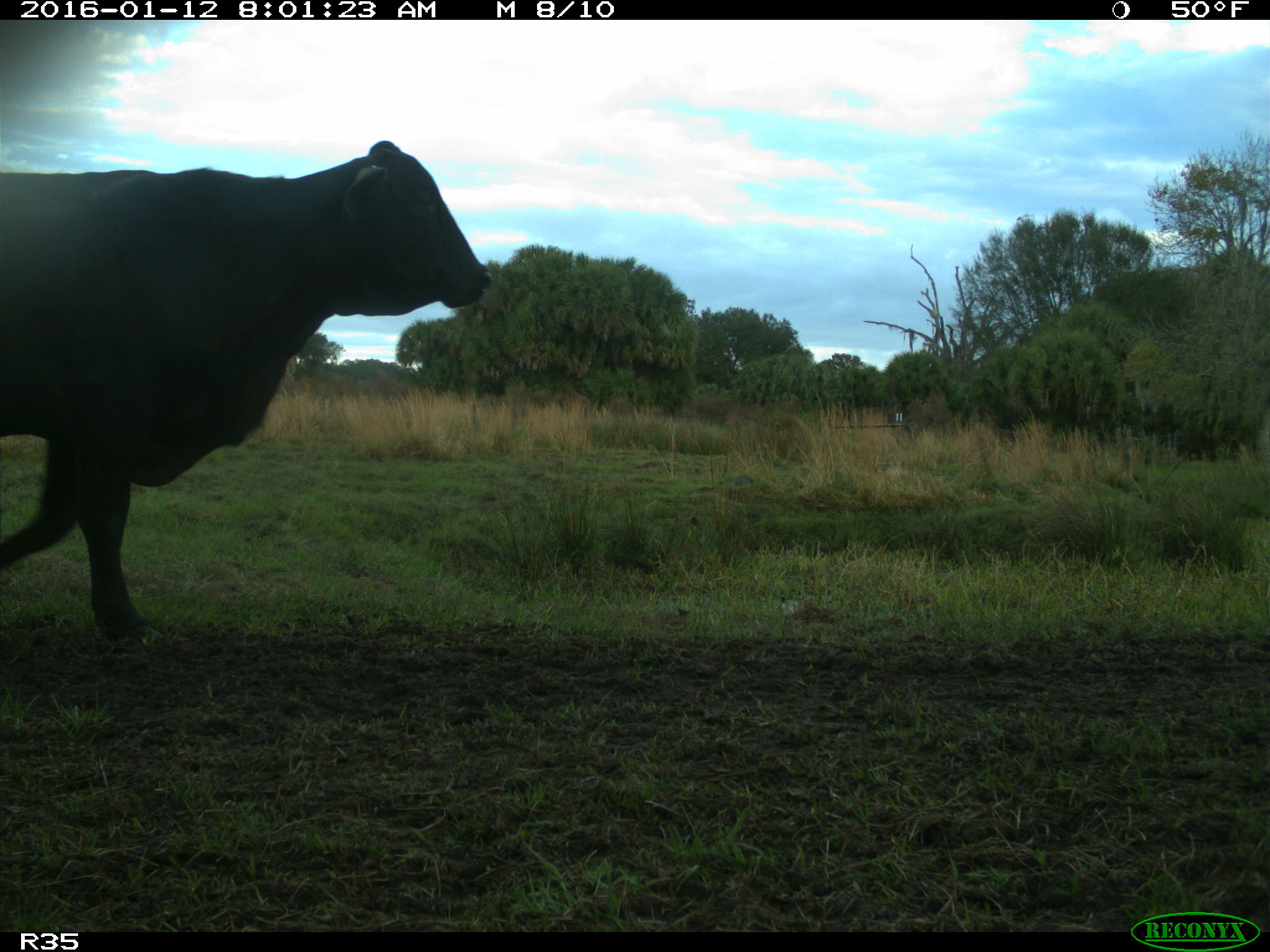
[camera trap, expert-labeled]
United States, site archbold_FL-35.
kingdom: Animalia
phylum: Chordata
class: Mammalia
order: Artiodactyla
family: Bovidae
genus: Bos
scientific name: Bos taurus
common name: domestic cow